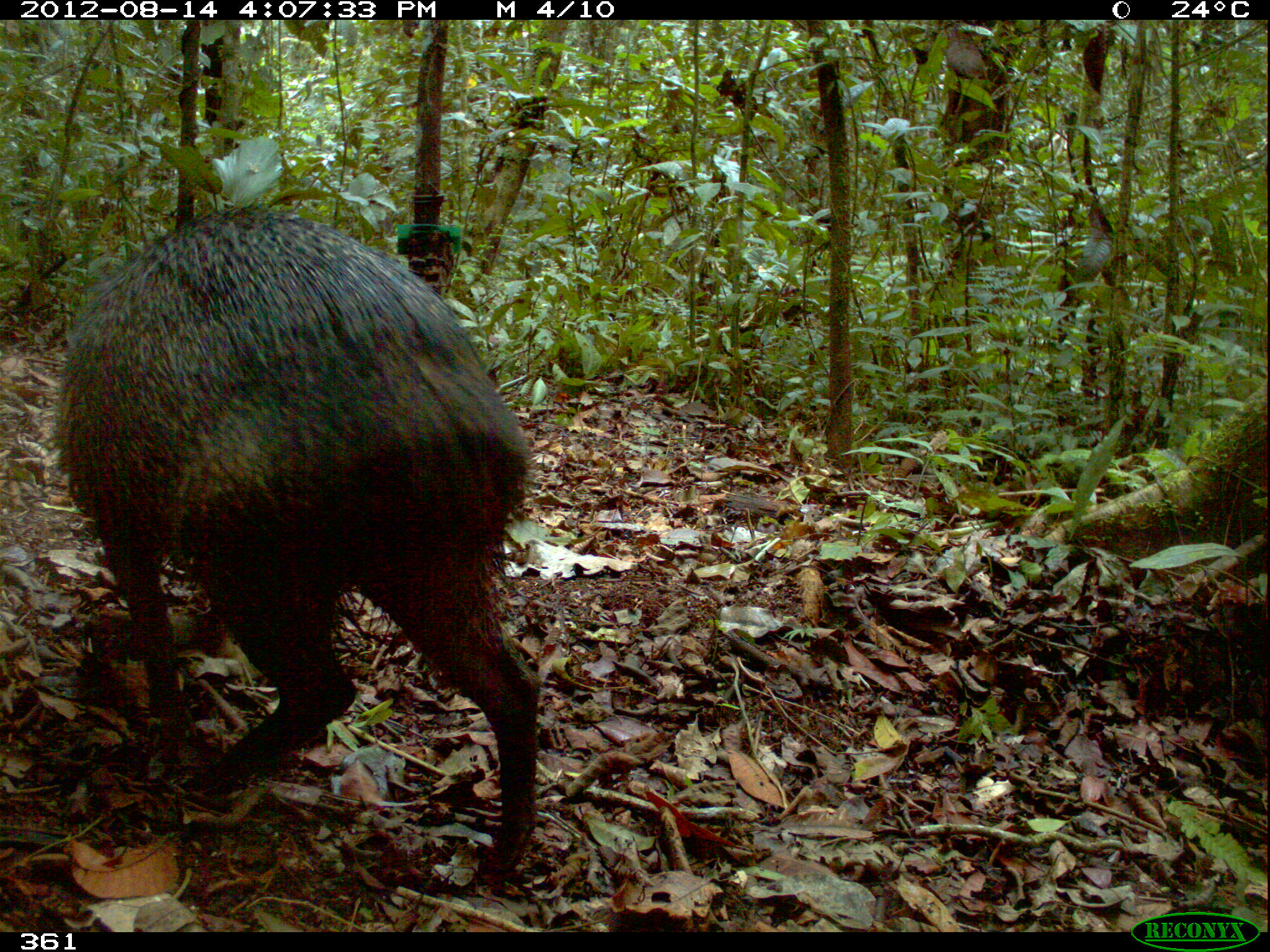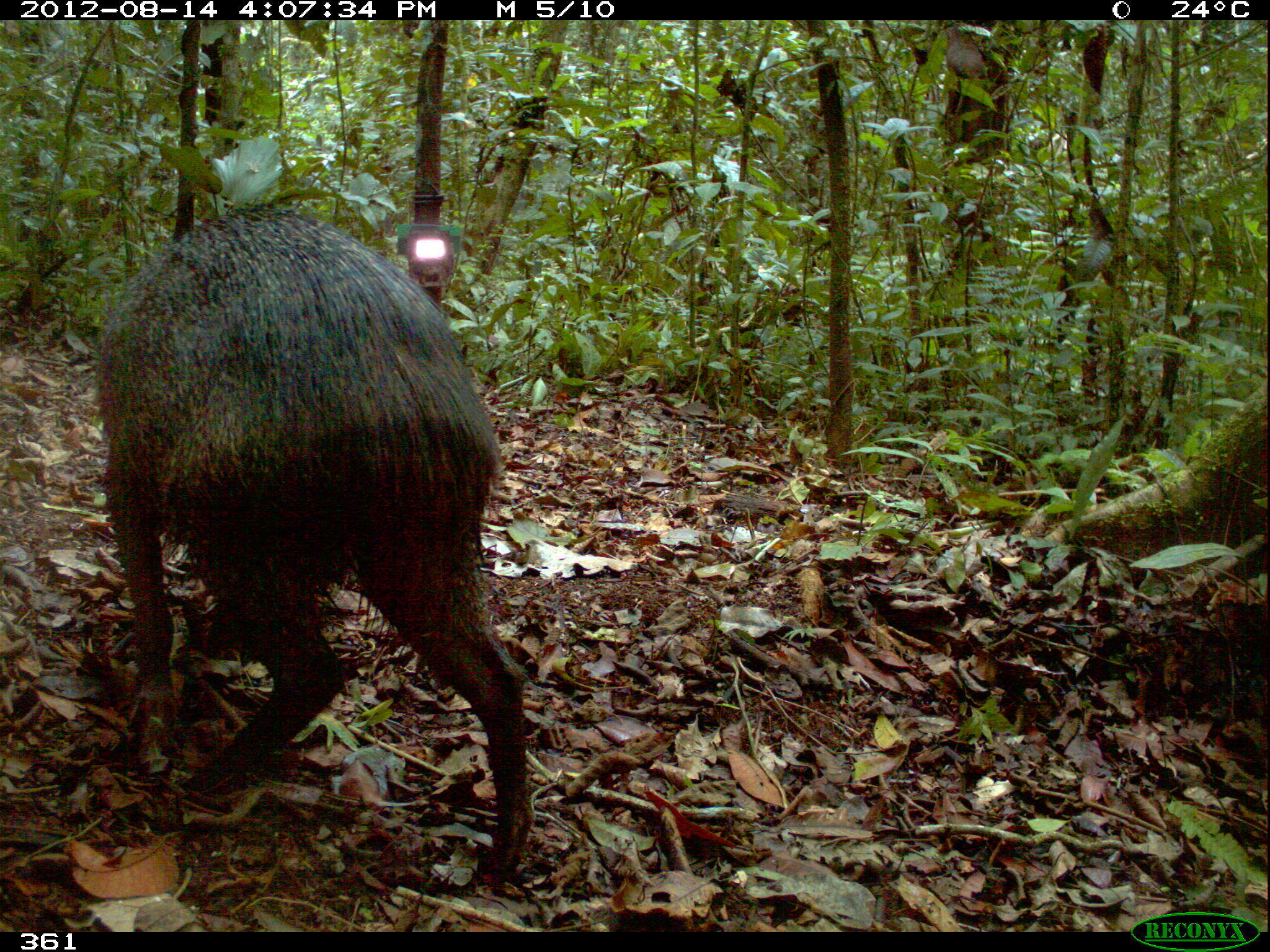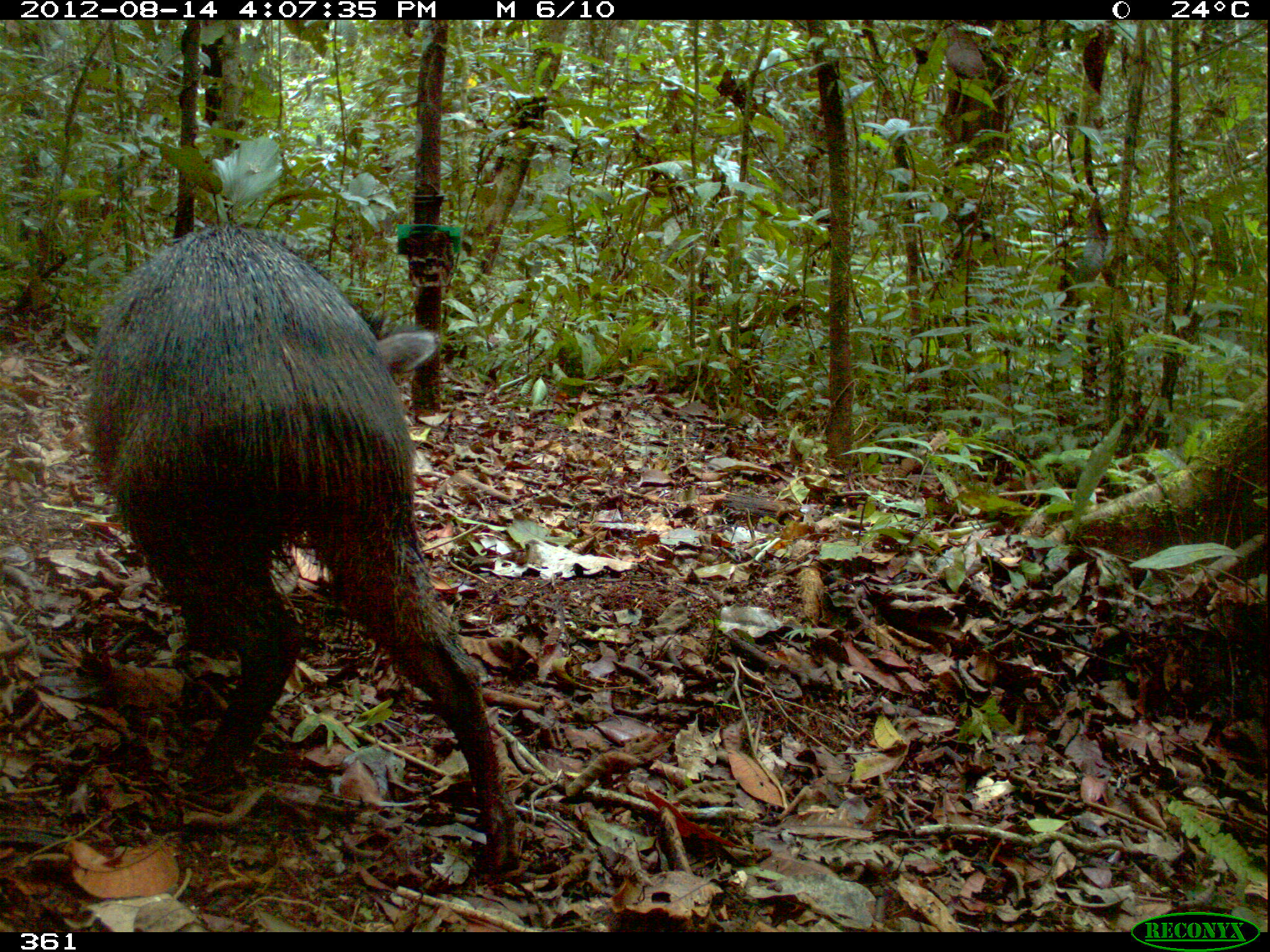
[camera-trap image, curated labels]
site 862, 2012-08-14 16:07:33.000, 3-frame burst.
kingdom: Animalia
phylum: Chordata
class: Mammalia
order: Artiodactyla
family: Tayassuidae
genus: Pecari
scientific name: Pecari tajacu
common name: collared peccary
Pecari tajacu (collared peccary).